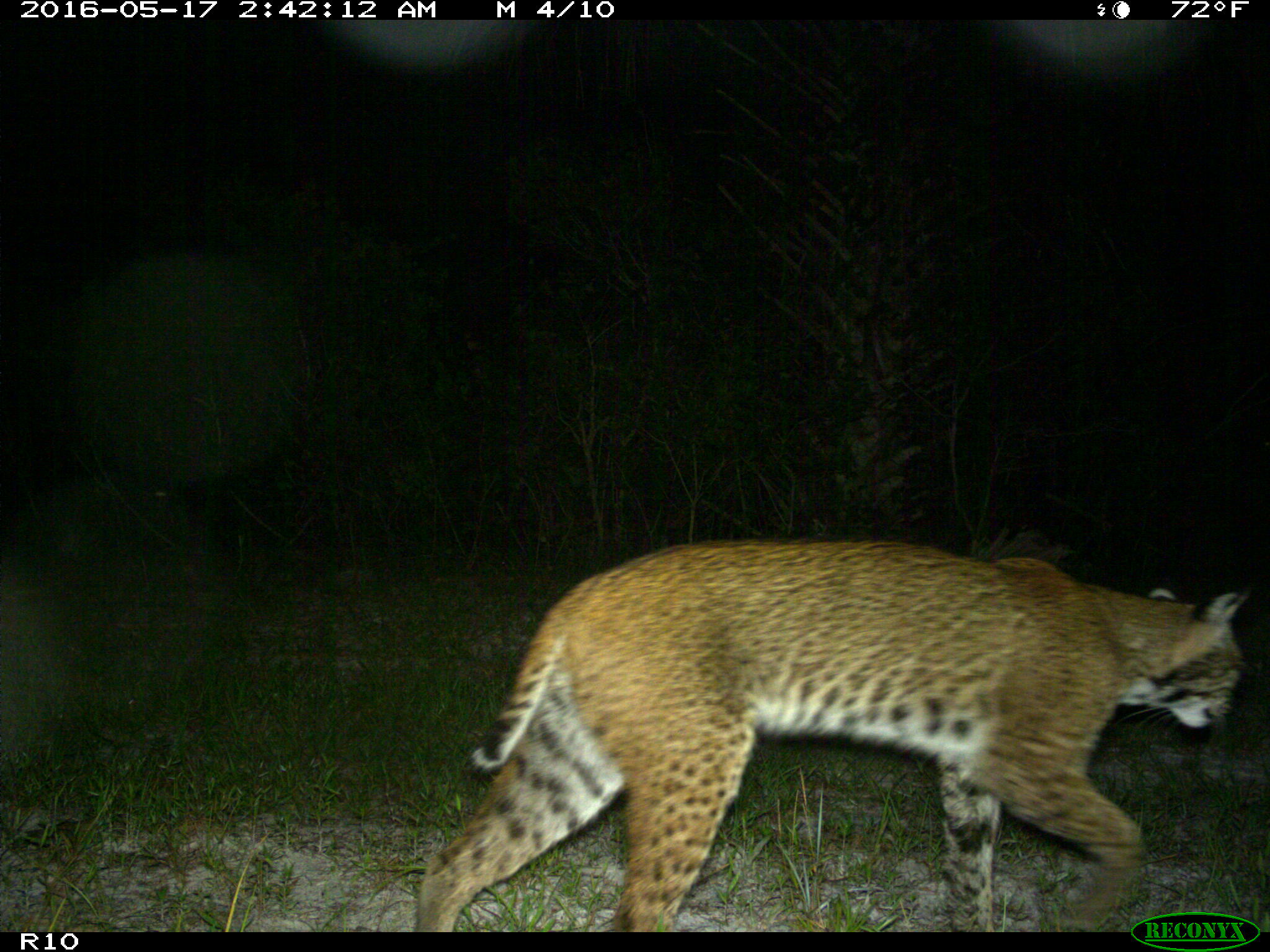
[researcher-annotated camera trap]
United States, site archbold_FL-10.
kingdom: Animalia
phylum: Chordata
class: Mammalia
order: Carnivora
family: Felidae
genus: Lynx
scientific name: Lynx rufus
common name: bobcat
Lynx rufus (bobcat).